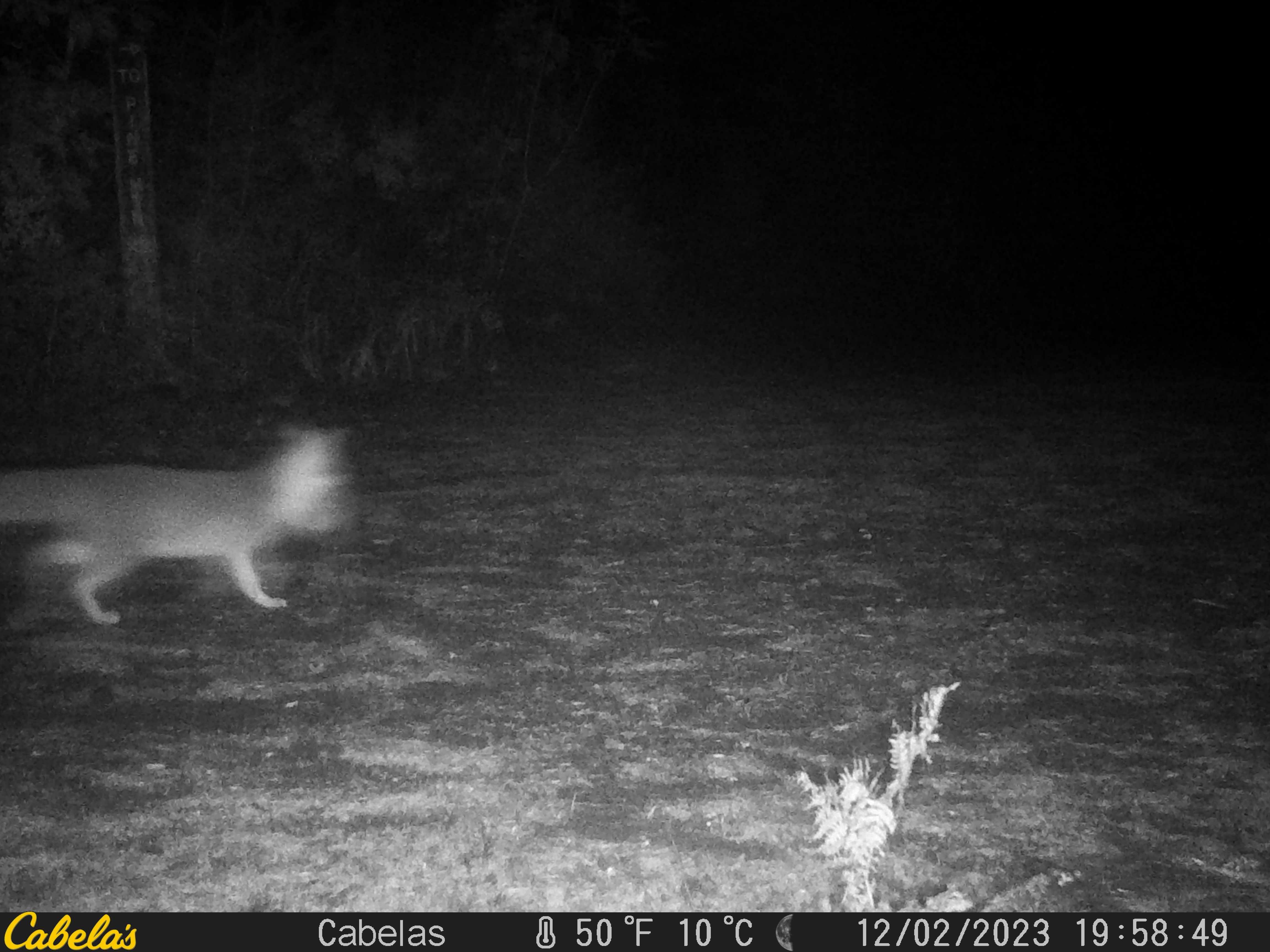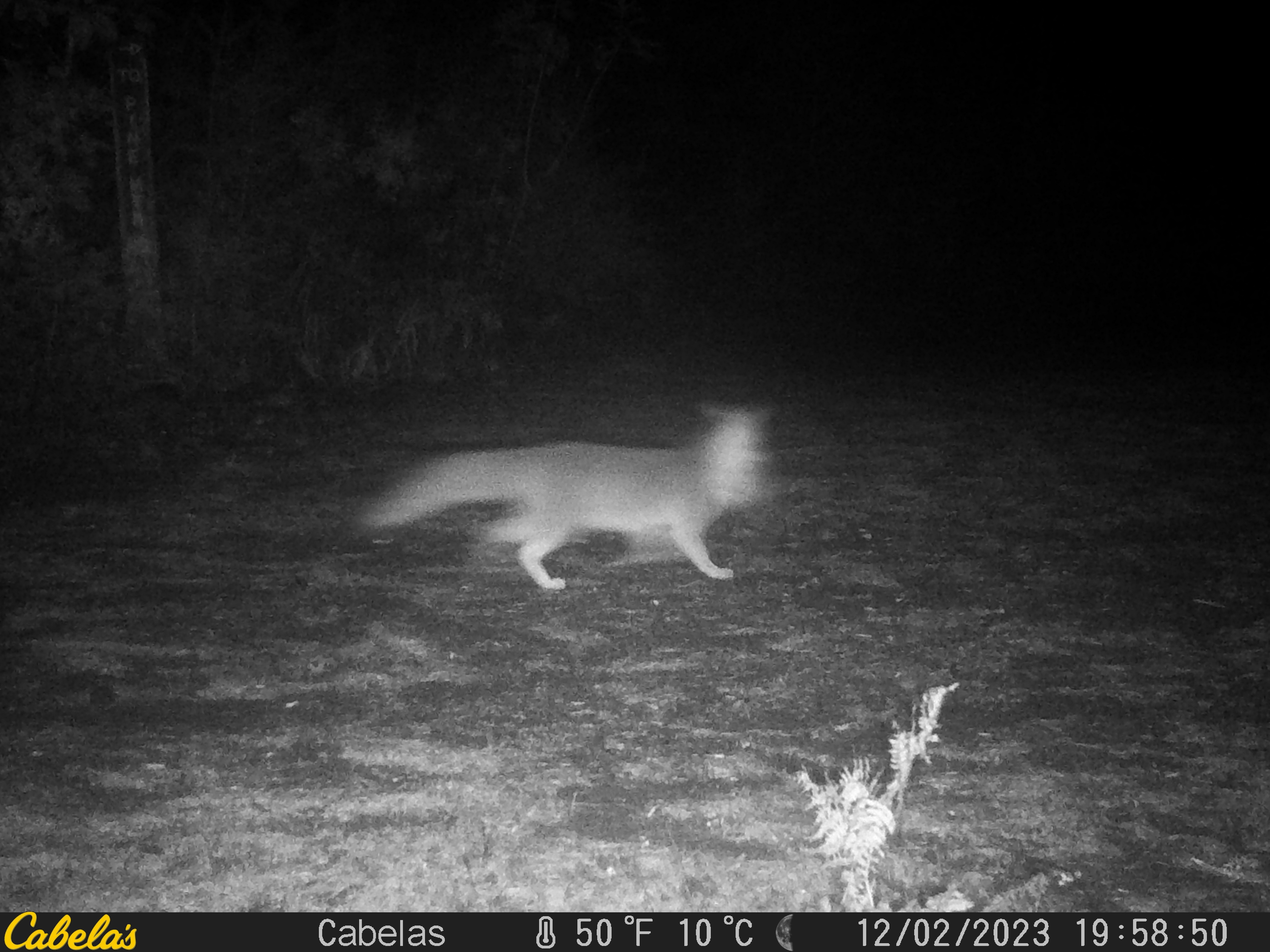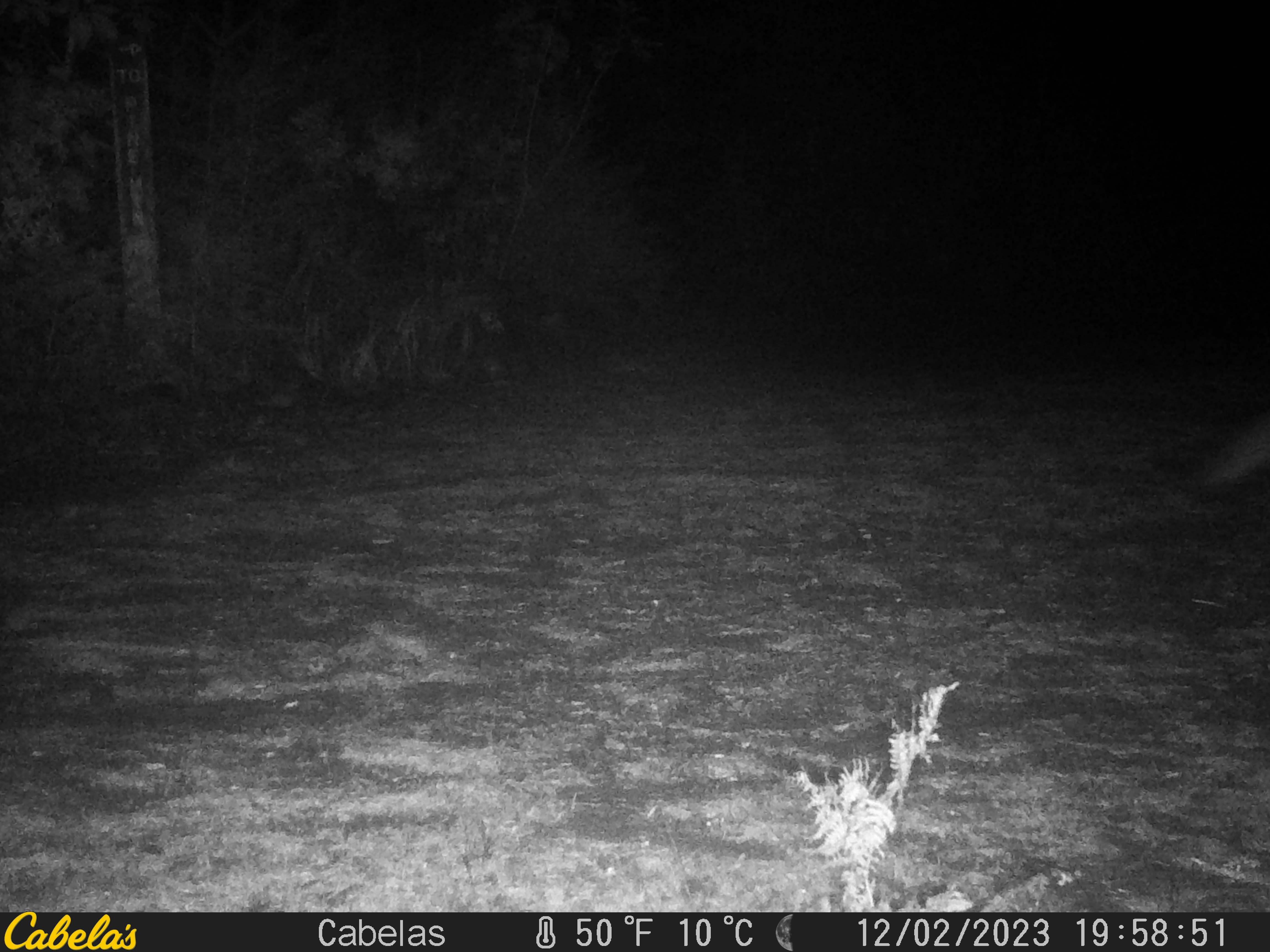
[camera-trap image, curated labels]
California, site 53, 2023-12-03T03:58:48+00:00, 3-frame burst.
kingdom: Animalia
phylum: Chordata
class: Mammalia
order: Carnivora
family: Canidae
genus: Urocyon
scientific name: Urocyon cinereoargenteus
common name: gray fox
Gray fox (Urocyon cinereoargenteus).